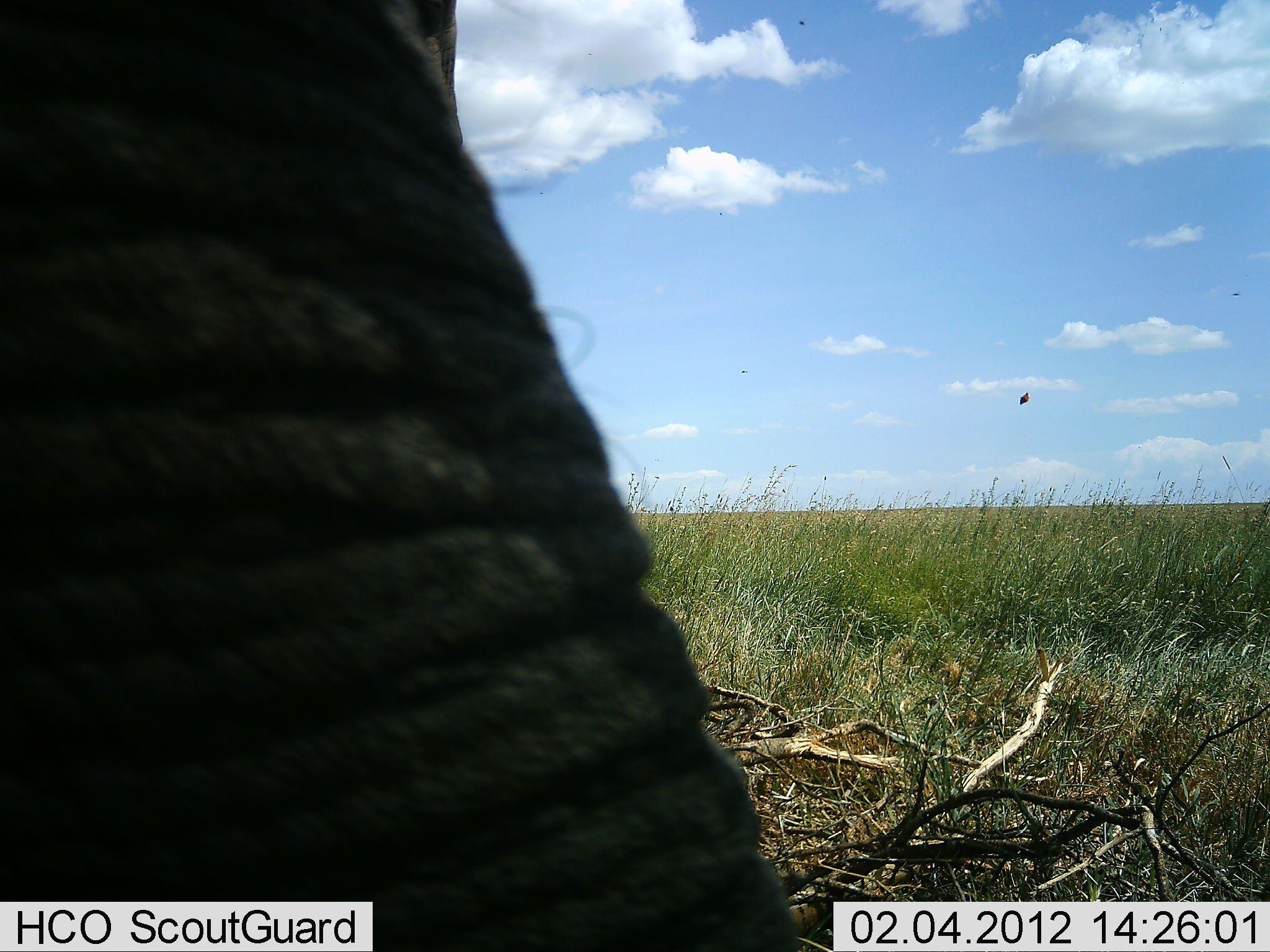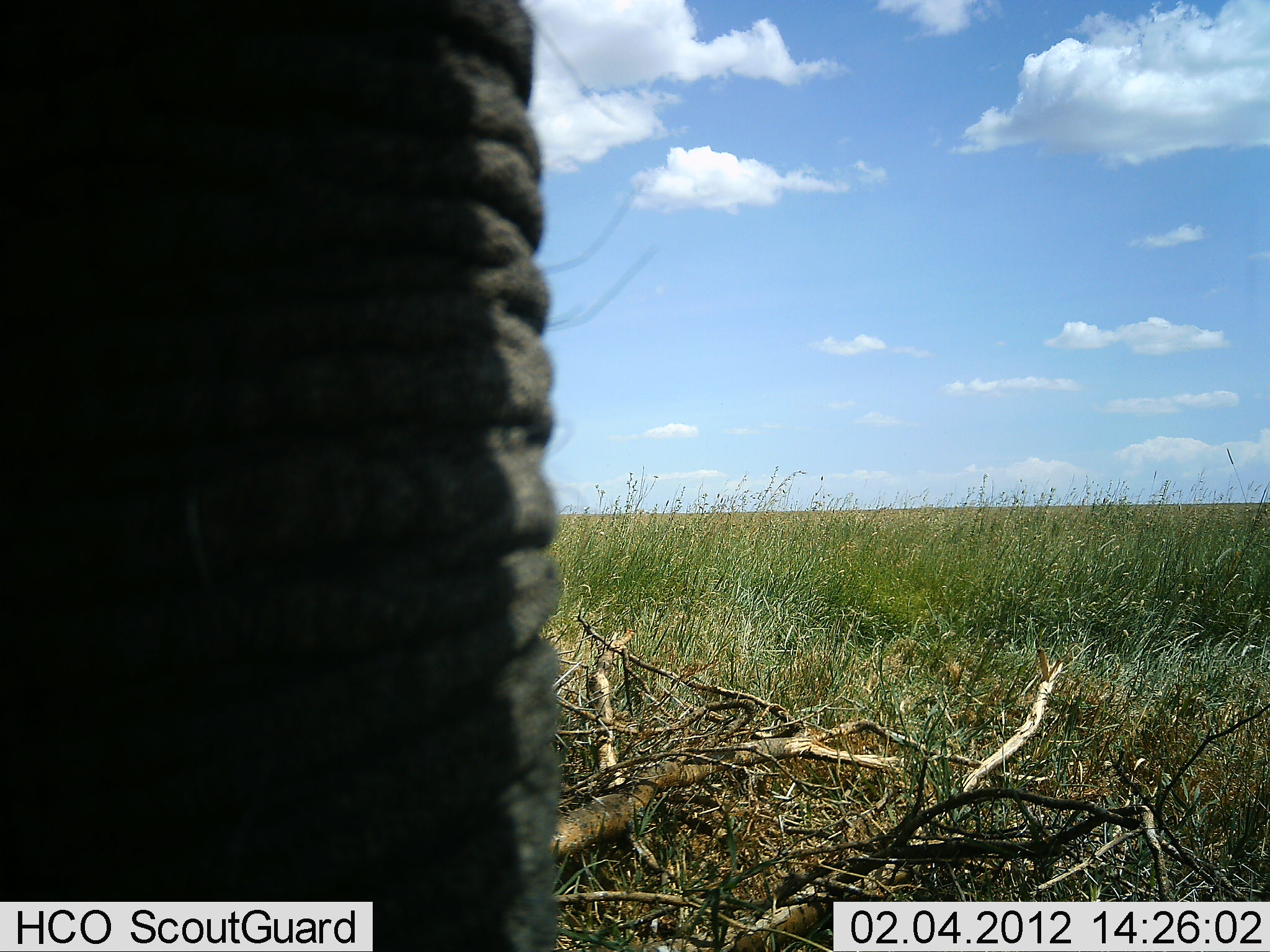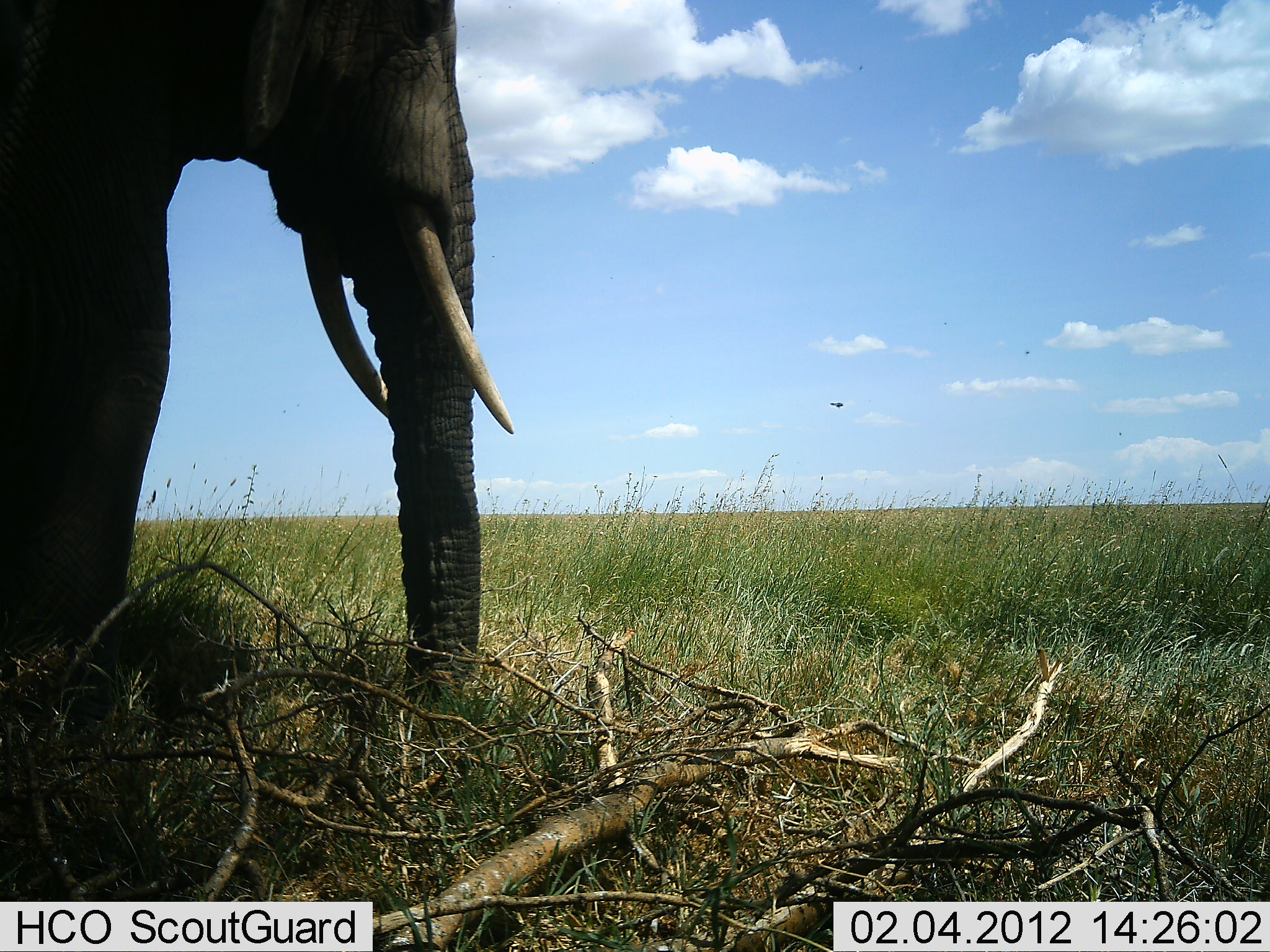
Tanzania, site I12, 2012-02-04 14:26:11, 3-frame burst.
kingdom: Animalia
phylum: Chordata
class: Mammalia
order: Proboscidea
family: Elephantidae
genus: Loxodonta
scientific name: Loxodonta africana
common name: african bush elephant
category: elephant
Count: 1.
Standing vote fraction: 57%.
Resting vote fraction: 5%.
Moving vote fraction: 24%.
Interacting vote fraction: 0%.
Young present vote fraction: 0%.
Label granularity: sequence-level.